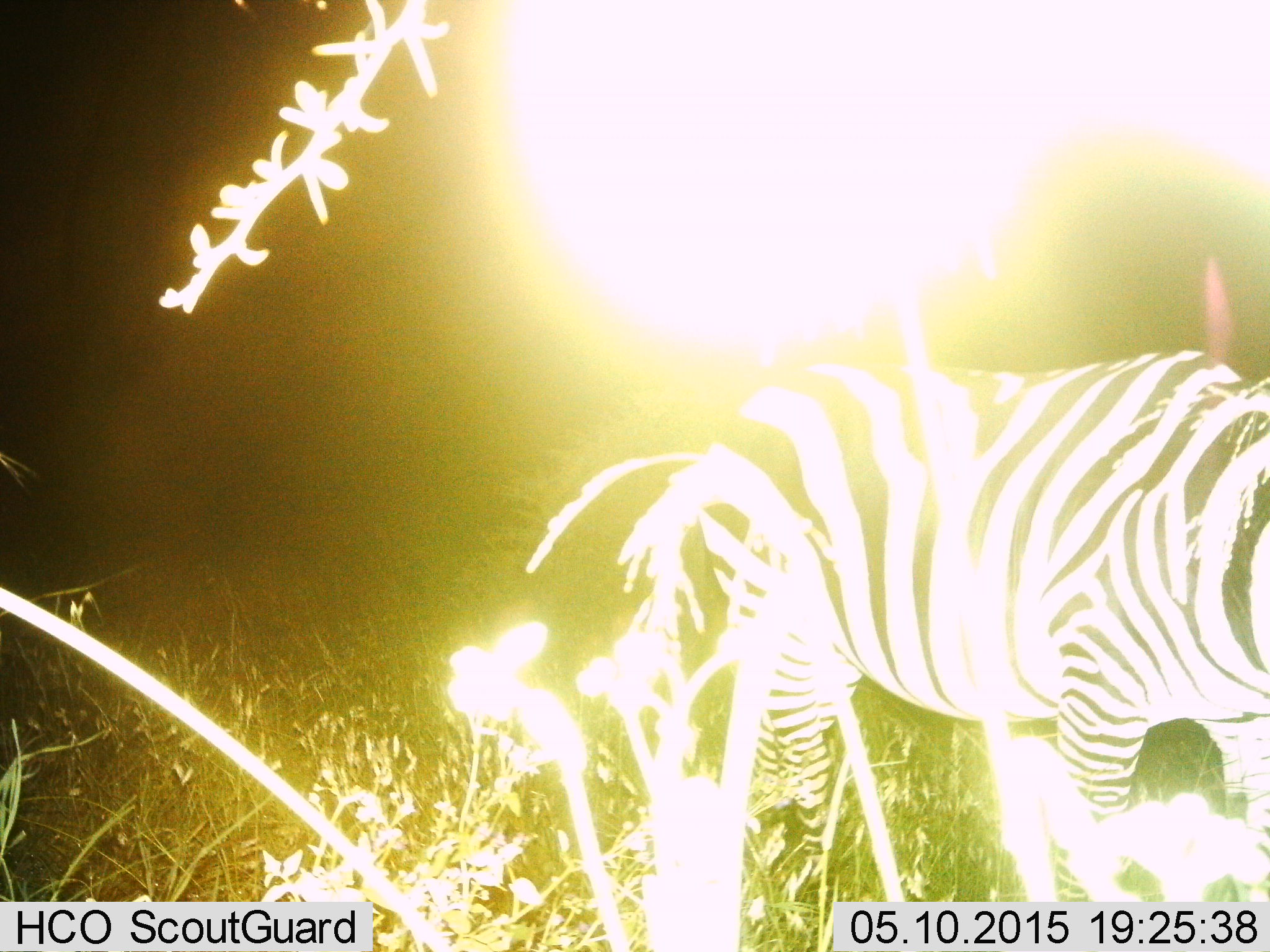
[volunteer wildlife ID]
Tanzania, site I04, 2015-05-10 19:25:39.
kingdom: Animalia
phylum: Chordata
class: Mammalia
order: Perissodactyla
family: Equidae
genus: Equus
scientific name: Equus quagga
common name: plains zebra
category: zebra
Zebra (plains zebra) (Equus quagga), count 1. Behavior (volunteer vote fractions): standing 30%, resting 0%, moving 70%, interacting 0%. Young present (vote fraction): 0%. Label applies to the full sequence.